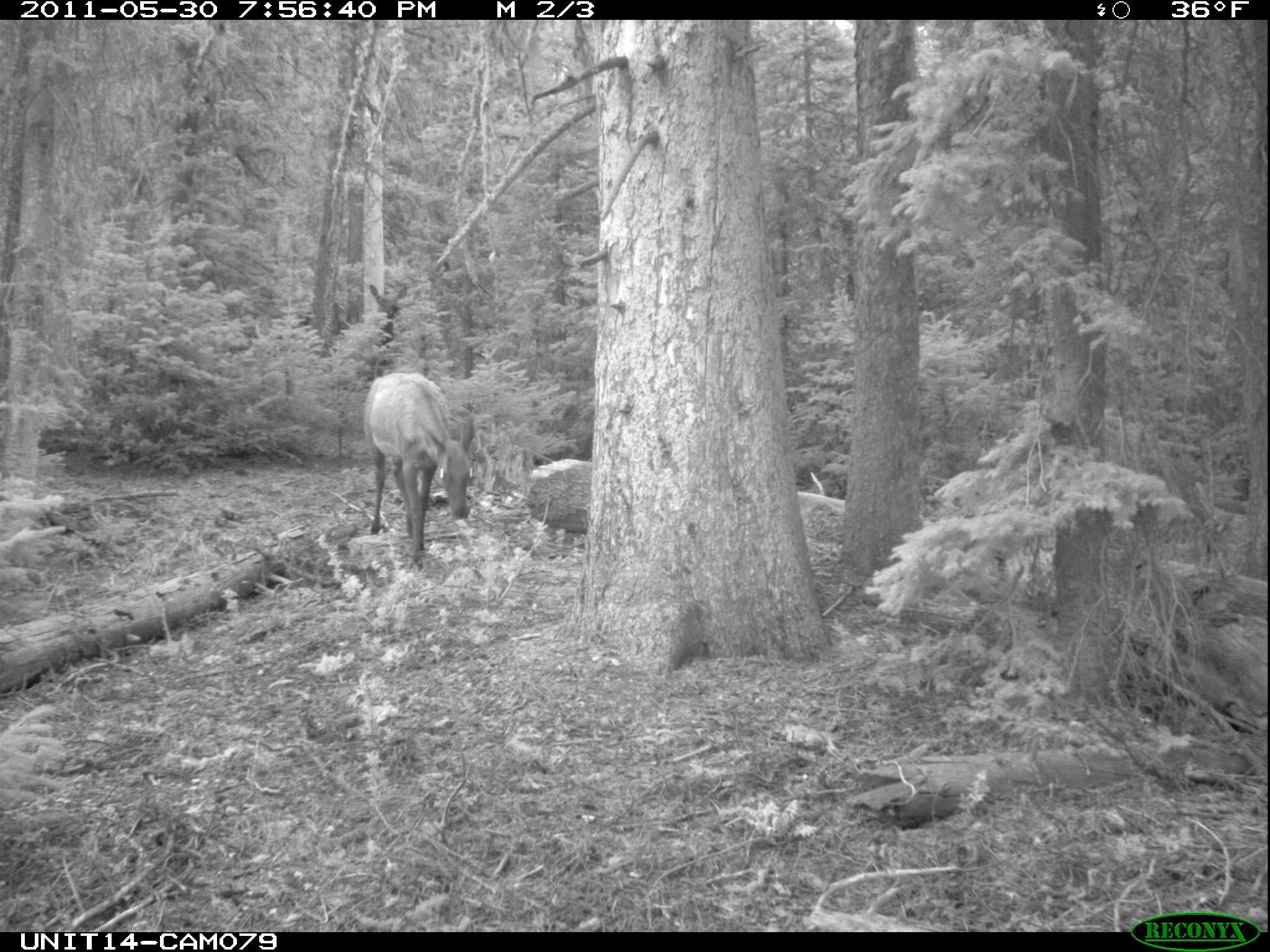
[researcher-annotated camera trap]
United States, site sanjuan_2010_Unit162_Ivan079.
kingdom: Animalia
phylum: Chordata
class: Mammalia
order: Artiodactyla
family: Cervidae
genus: Cervus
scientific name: Cervus elaphus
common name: red deer